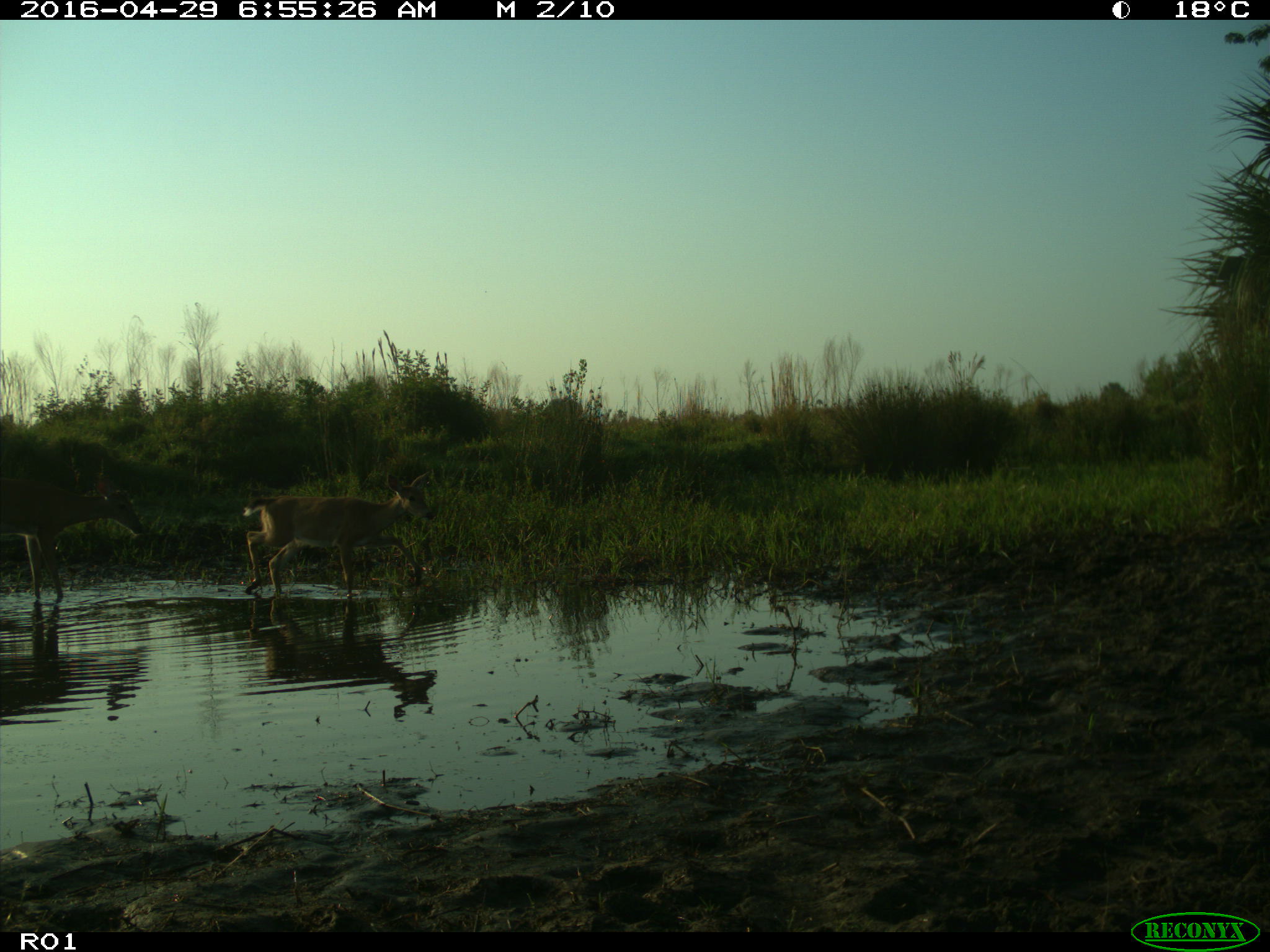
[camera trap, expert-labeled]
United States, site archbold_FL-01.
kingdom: Animalia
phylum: Chordata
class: Mammalia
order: Artiodactyla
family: Cervidae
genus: Odocoileus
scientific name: Odocoileus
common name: deer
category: unidentified deer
Unidentified deer (deer) (Odocoileus).